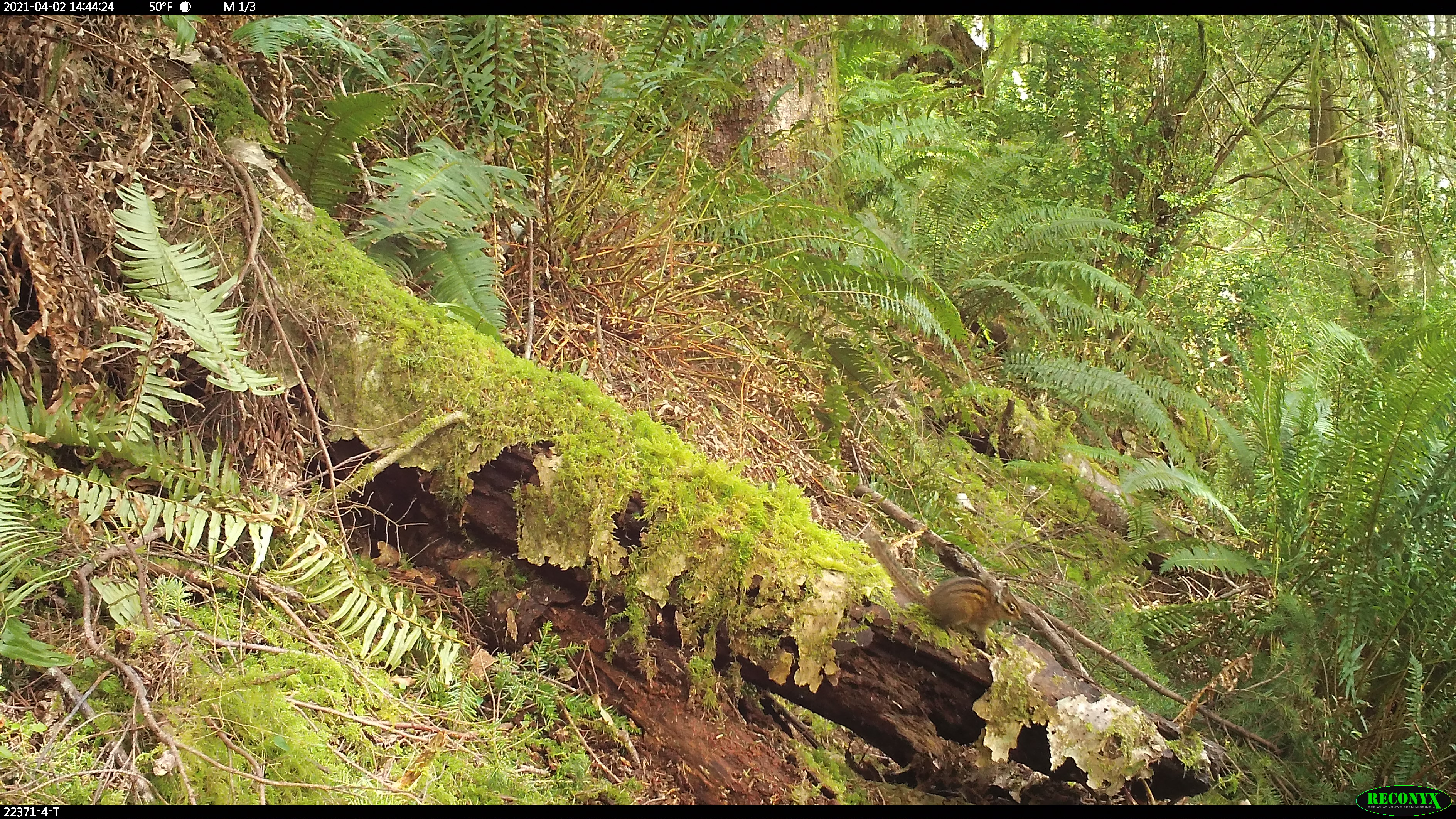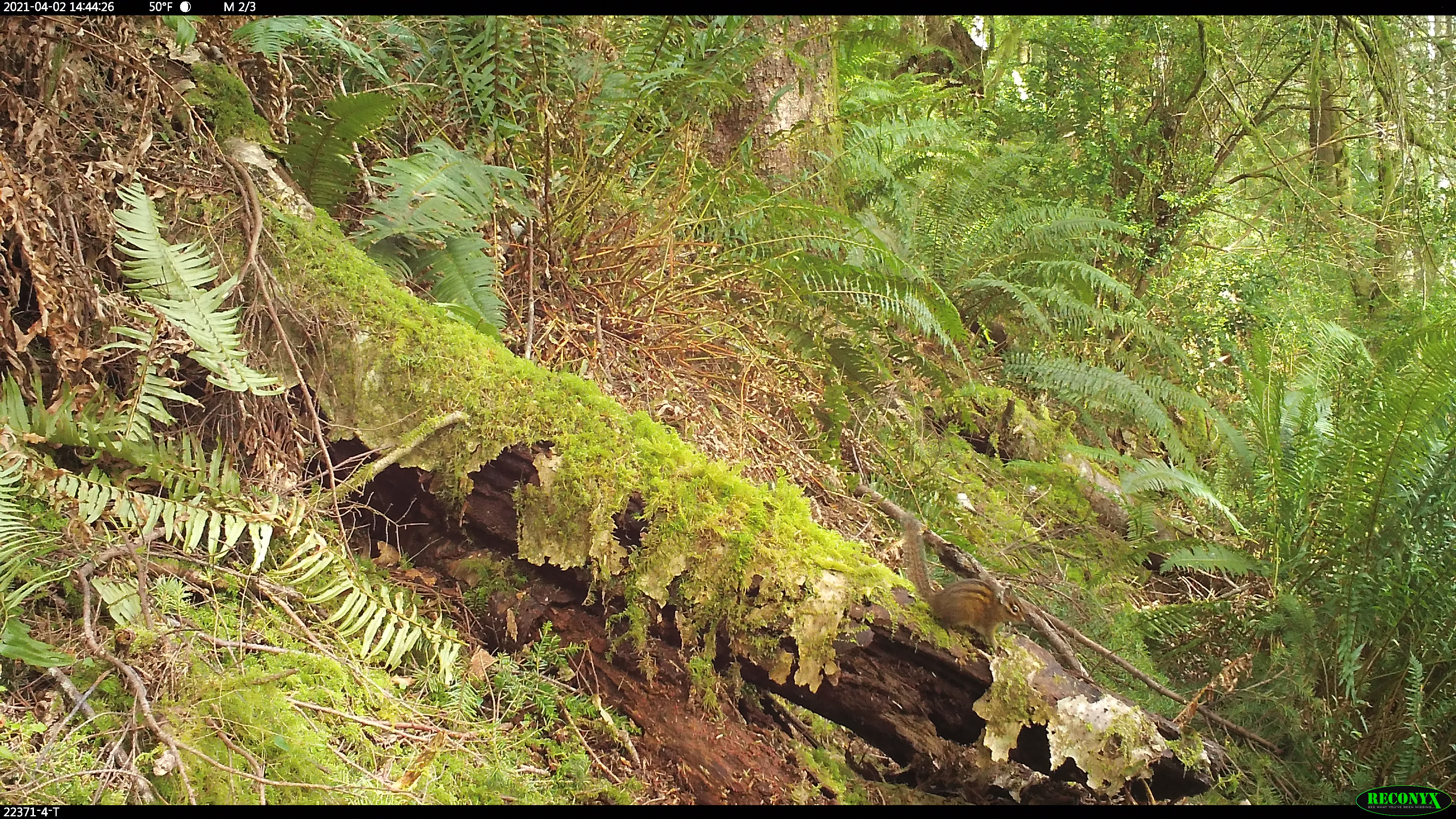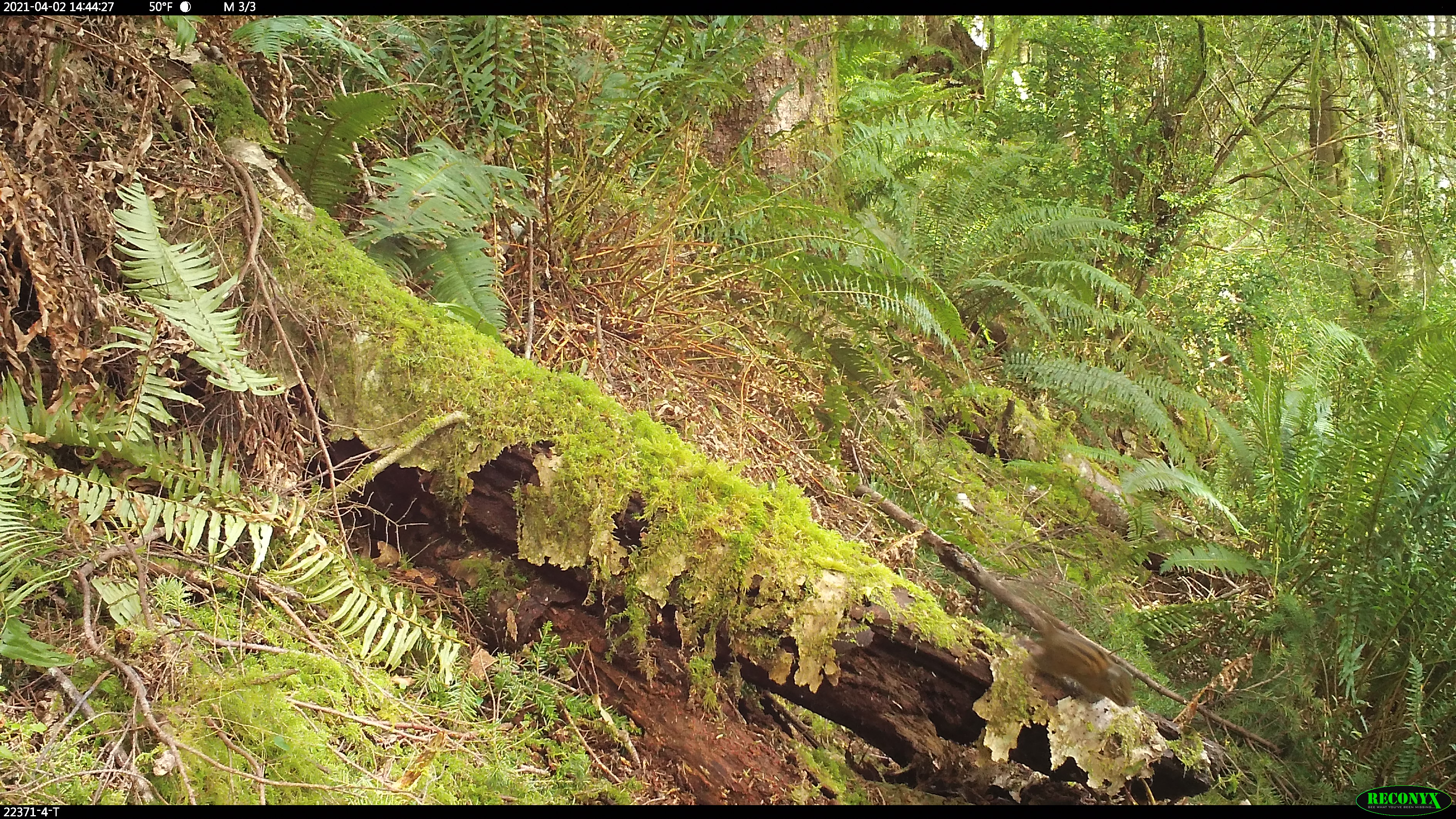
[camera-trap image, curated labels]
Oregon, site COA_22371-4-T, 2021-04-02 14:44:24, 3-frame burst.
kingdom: Animalia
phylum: Chordata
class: Mammalia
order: Rodentia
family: Sciuridae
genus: Neotamias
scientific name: Neotamias townsendii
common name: townsend's chipmunk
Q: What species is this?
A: Townsend's chipmunk (Neotamias townsendii).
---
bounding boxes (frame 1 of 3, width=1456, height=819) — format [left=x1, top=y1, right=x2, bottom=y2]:
townsend's chipmunk: [left=846, top=506, right=1030, bottom=670]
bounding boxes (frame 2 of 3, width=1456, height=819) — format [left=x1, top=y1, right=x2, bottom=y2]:
townsend's chipmunk: [left=889, top=503, right=1030, bottom=669]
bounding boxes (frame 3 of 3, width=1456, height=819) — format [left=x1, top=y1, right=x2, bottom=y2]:
townsend's chipmunk: [left=976, top=555, right=1150, bottom=730]